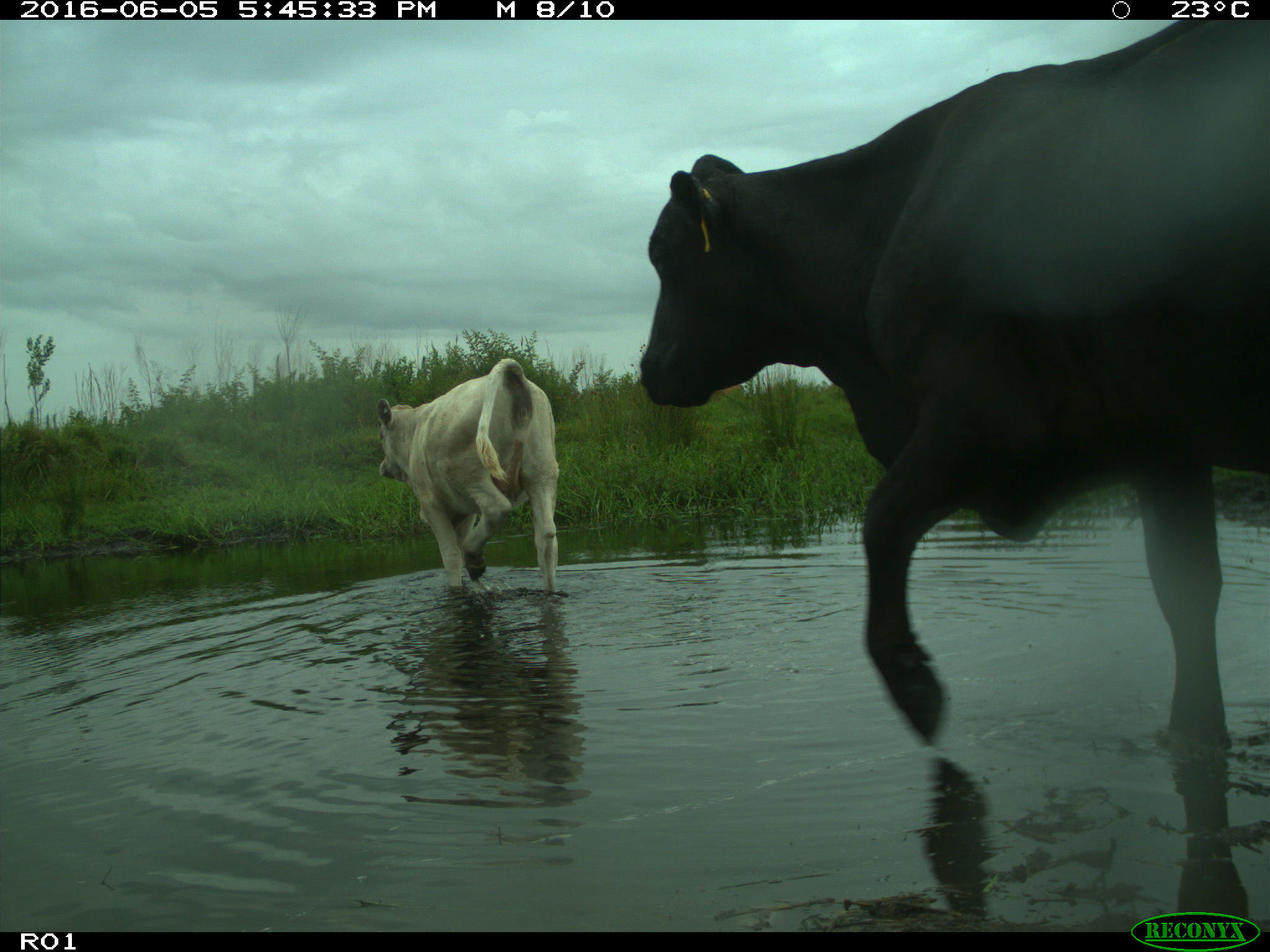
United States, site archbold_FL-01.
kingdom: Animalia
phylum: Chordata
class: Mammalia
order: Artiodactyla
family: Bovidae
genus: Bos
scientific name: Bos taurus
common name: domestic cow